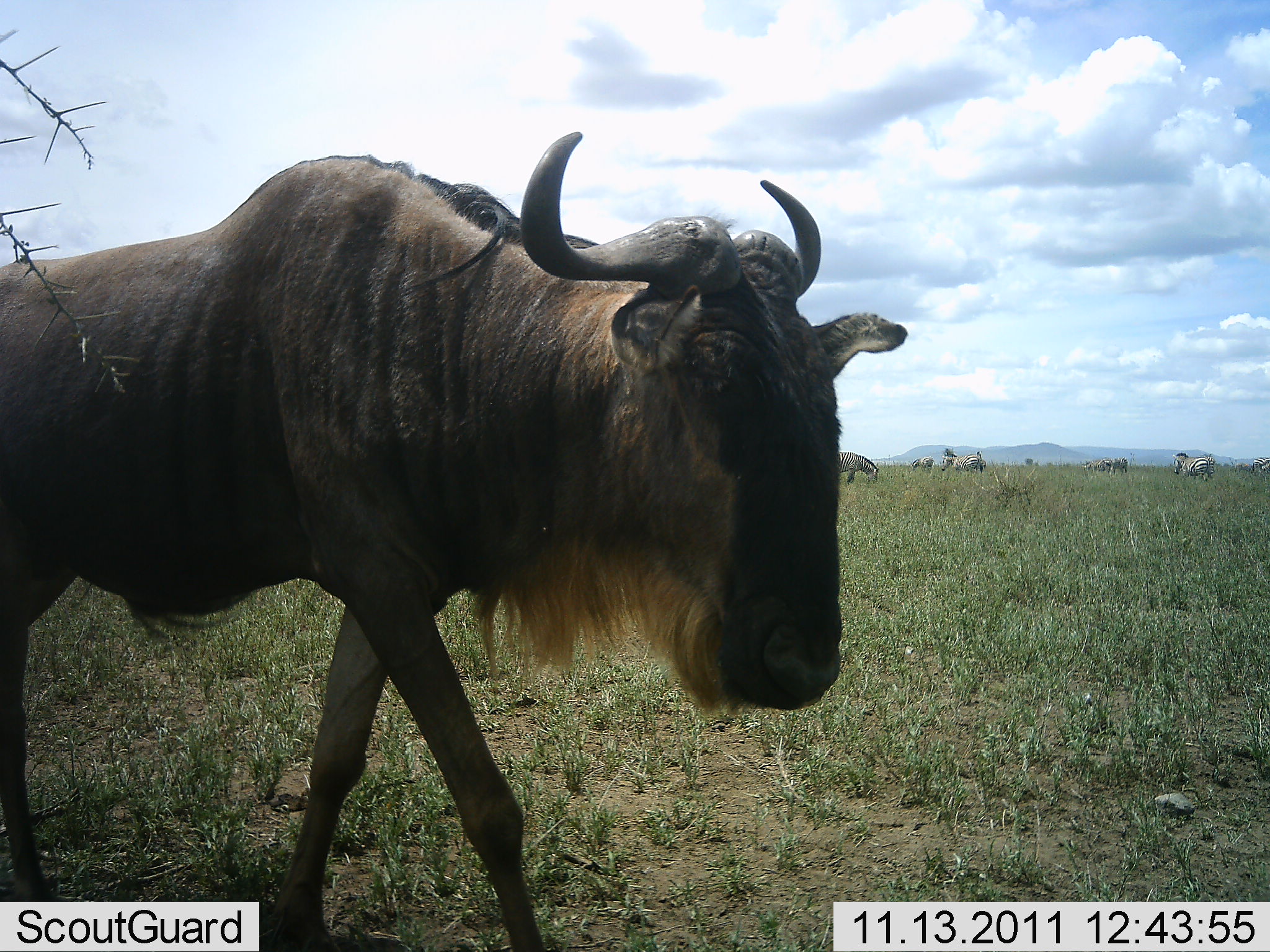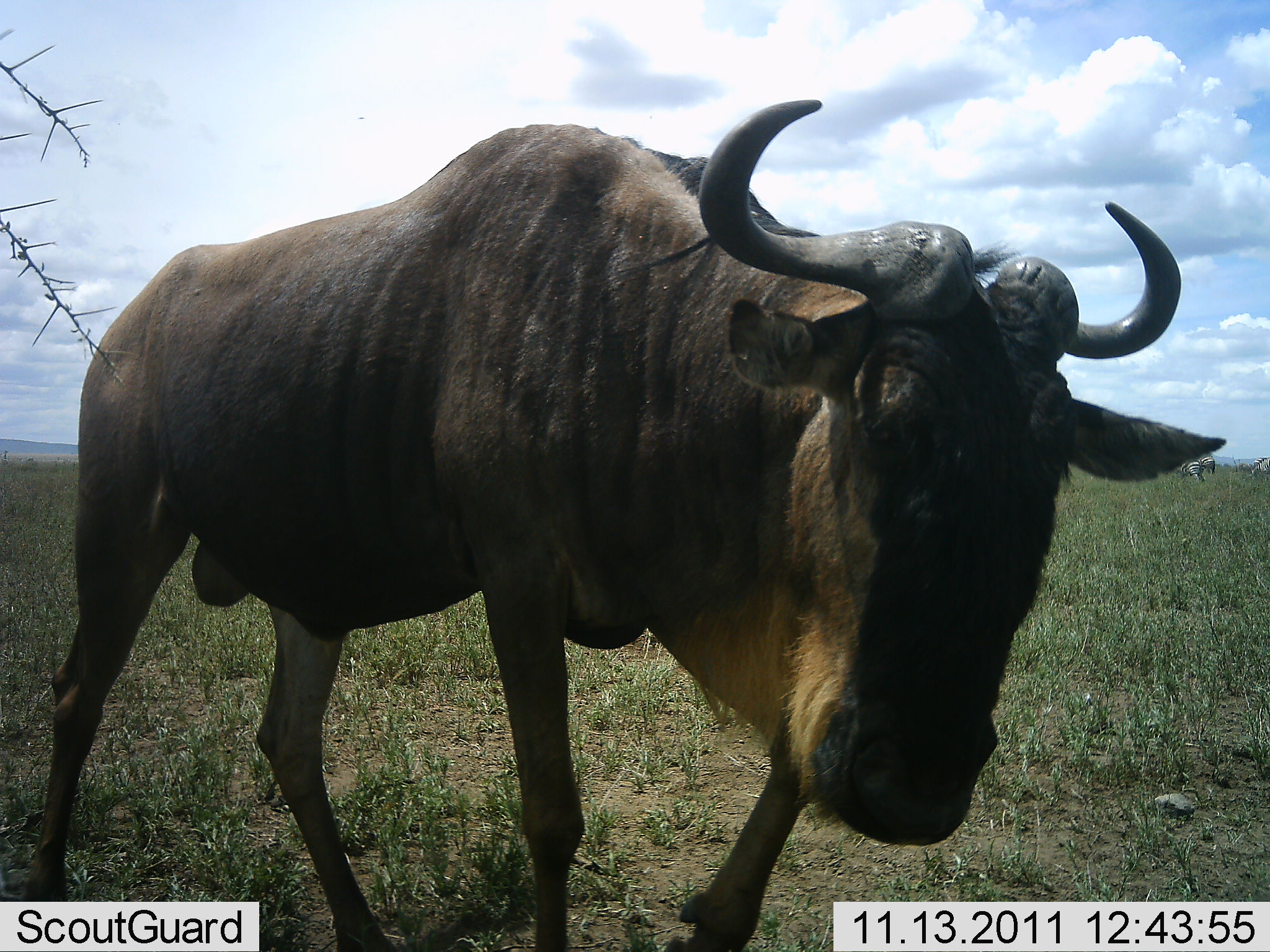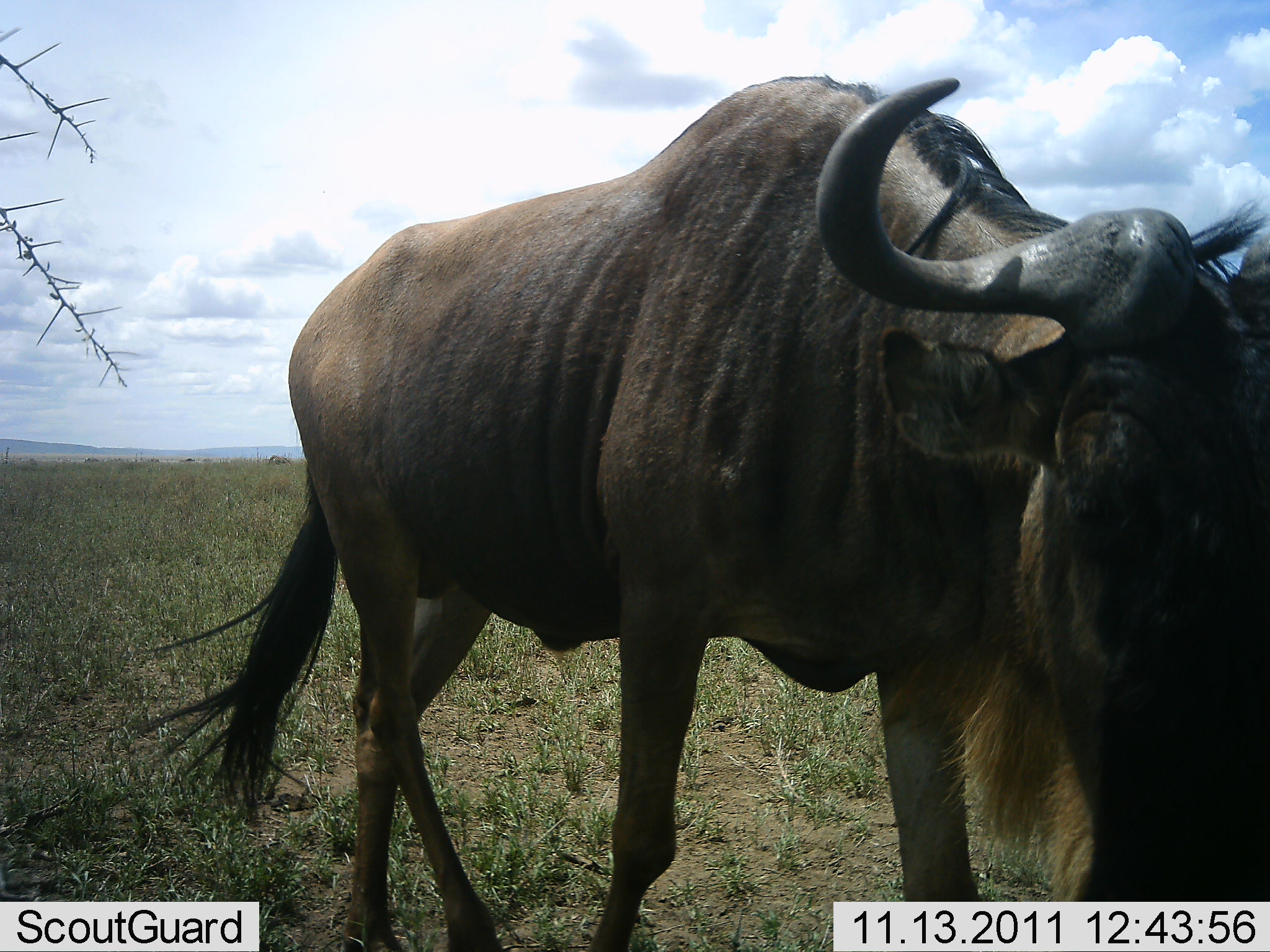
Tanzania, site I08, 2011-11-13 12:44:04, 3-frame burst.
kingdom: Animalia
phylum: Chordata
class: Mammalia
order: Artiodactyla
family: Bovidae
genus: Connochaetes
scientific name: Connochaetes taurinus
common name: blue wildebeest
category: wildebeest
Wildebeest (blue wildebeest) (Connochaetes taurinus), count 1. Behavior (volunteer vote fractions): standing 12%, resting 0%, moving 94%, interacting 6%. Young present (vote fraction): 0%. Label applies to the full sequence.